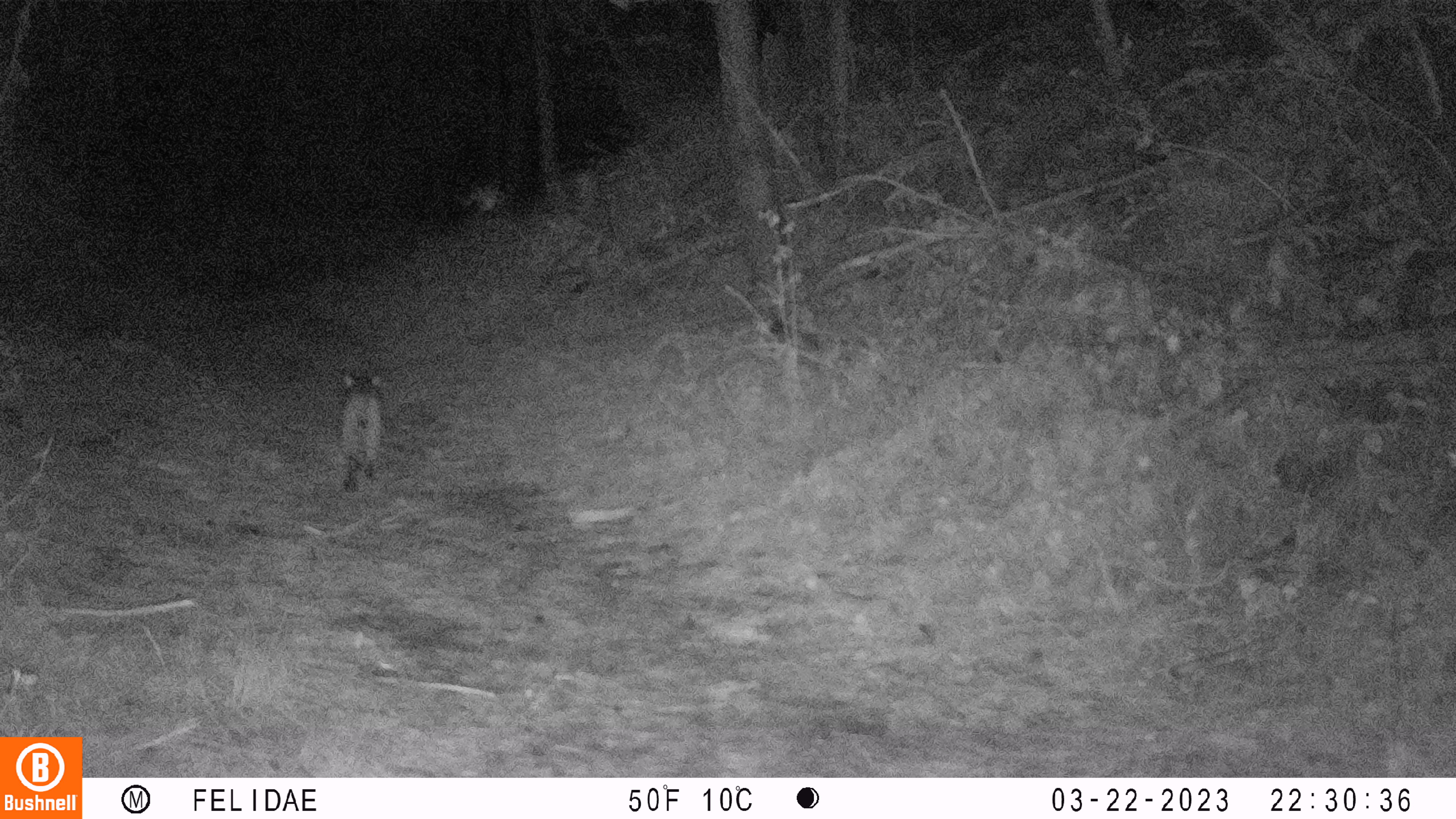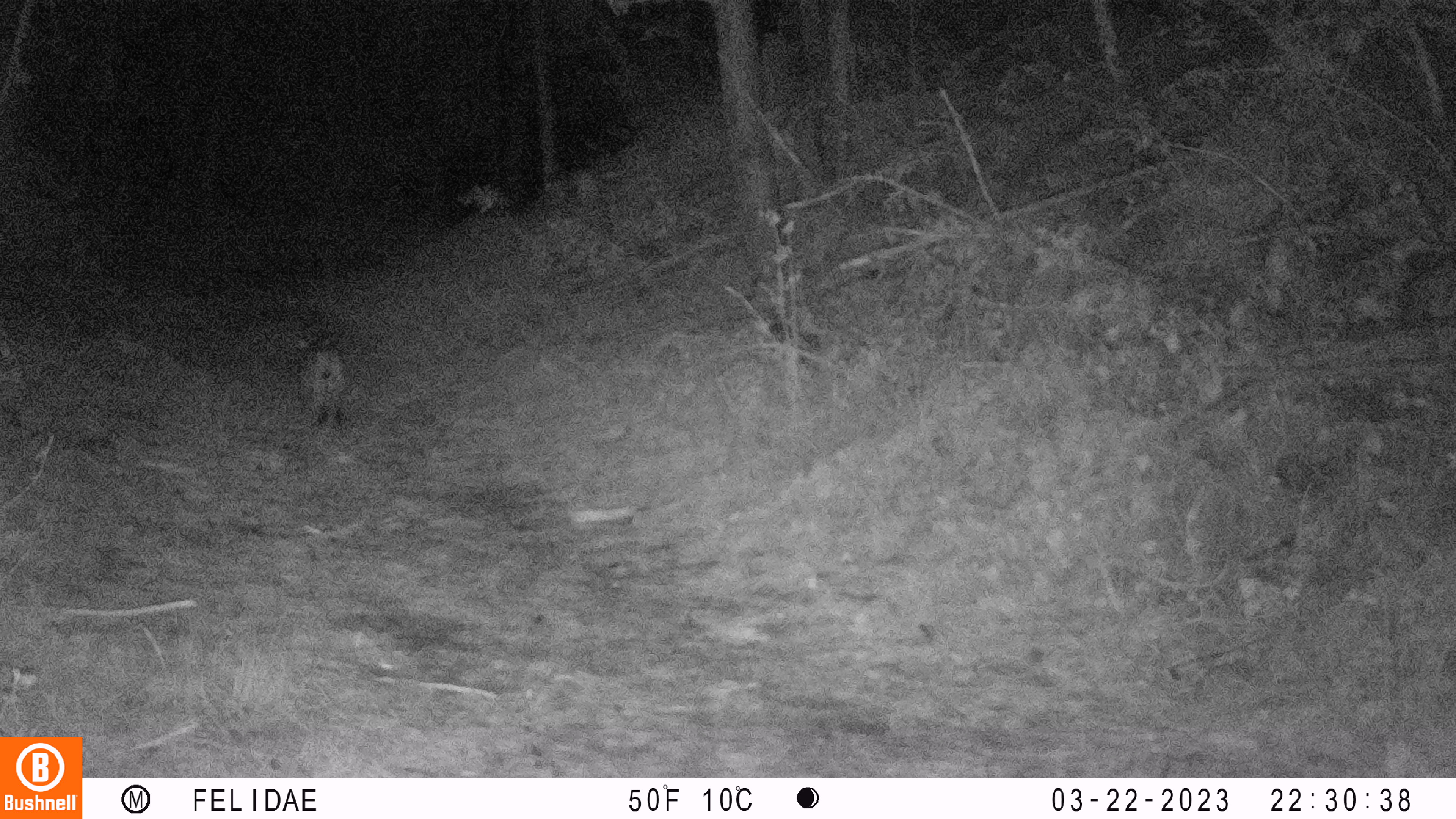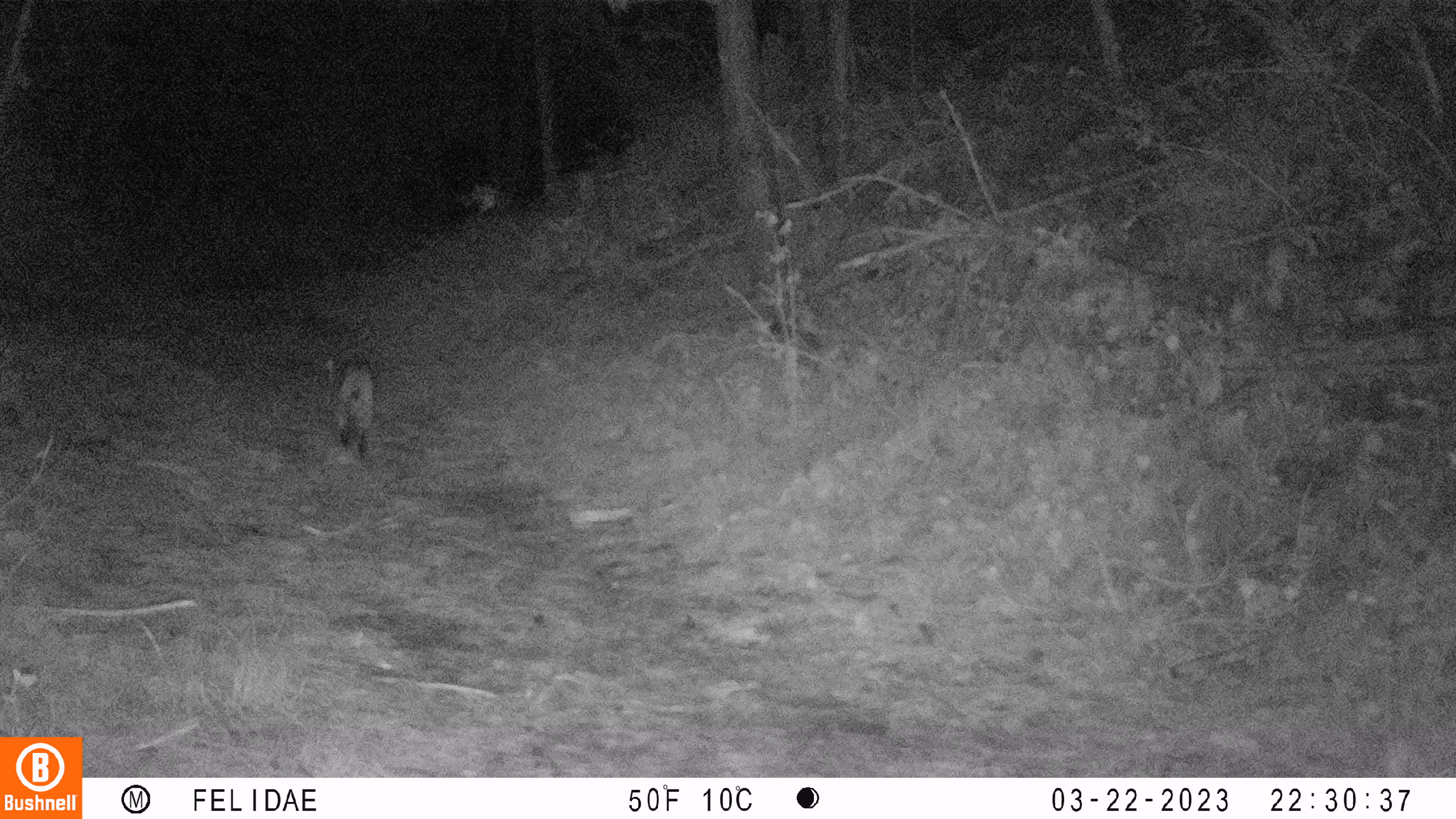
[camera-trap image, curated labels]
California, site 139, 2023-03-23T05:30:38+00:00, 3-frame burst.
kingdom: Animalia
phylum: Chordata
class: Mammalia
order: Carnivora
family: Felidae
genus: Lynx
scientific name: Lynx rufus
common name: bobcat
Bobcat (Lynx rufus).